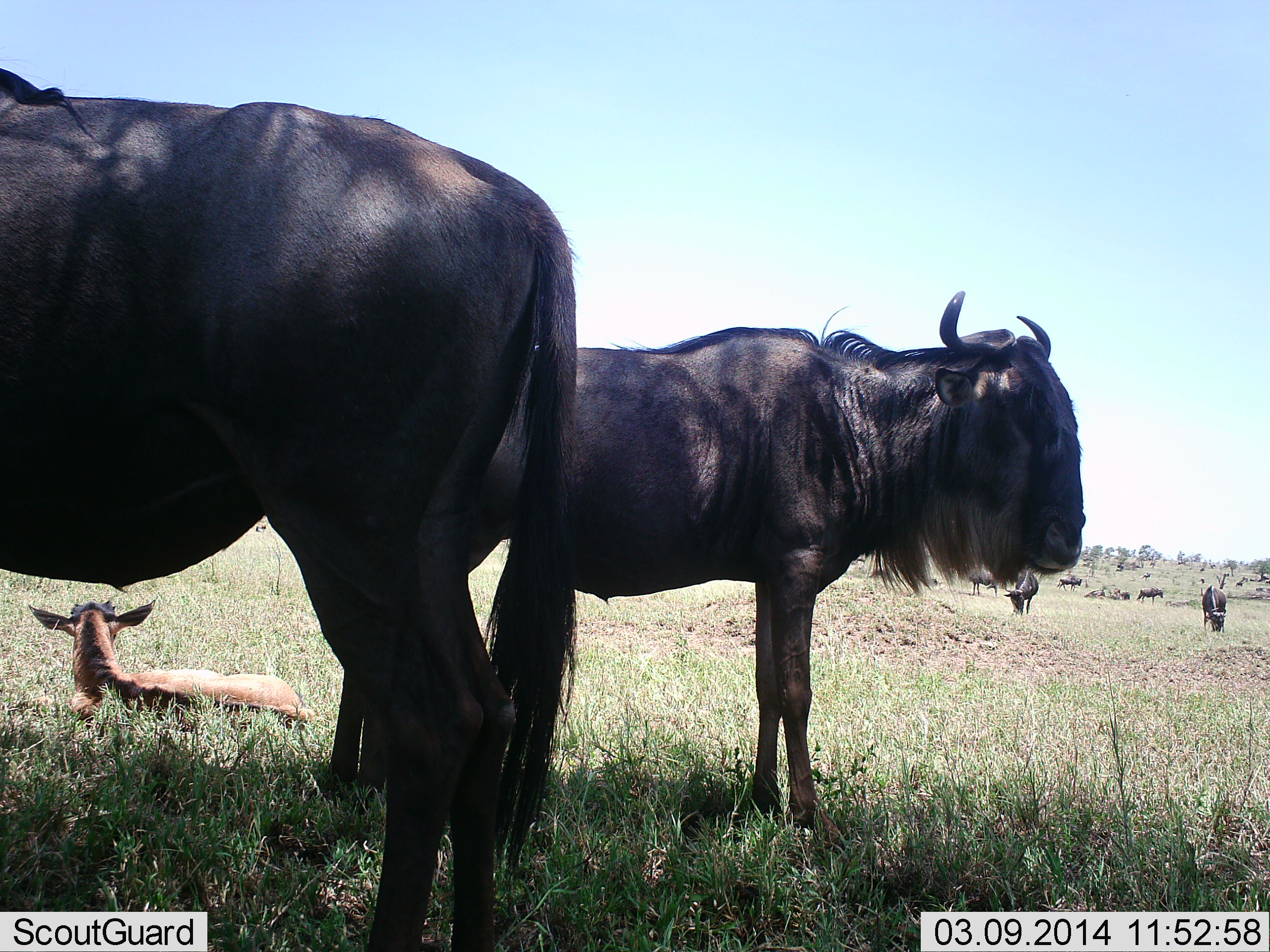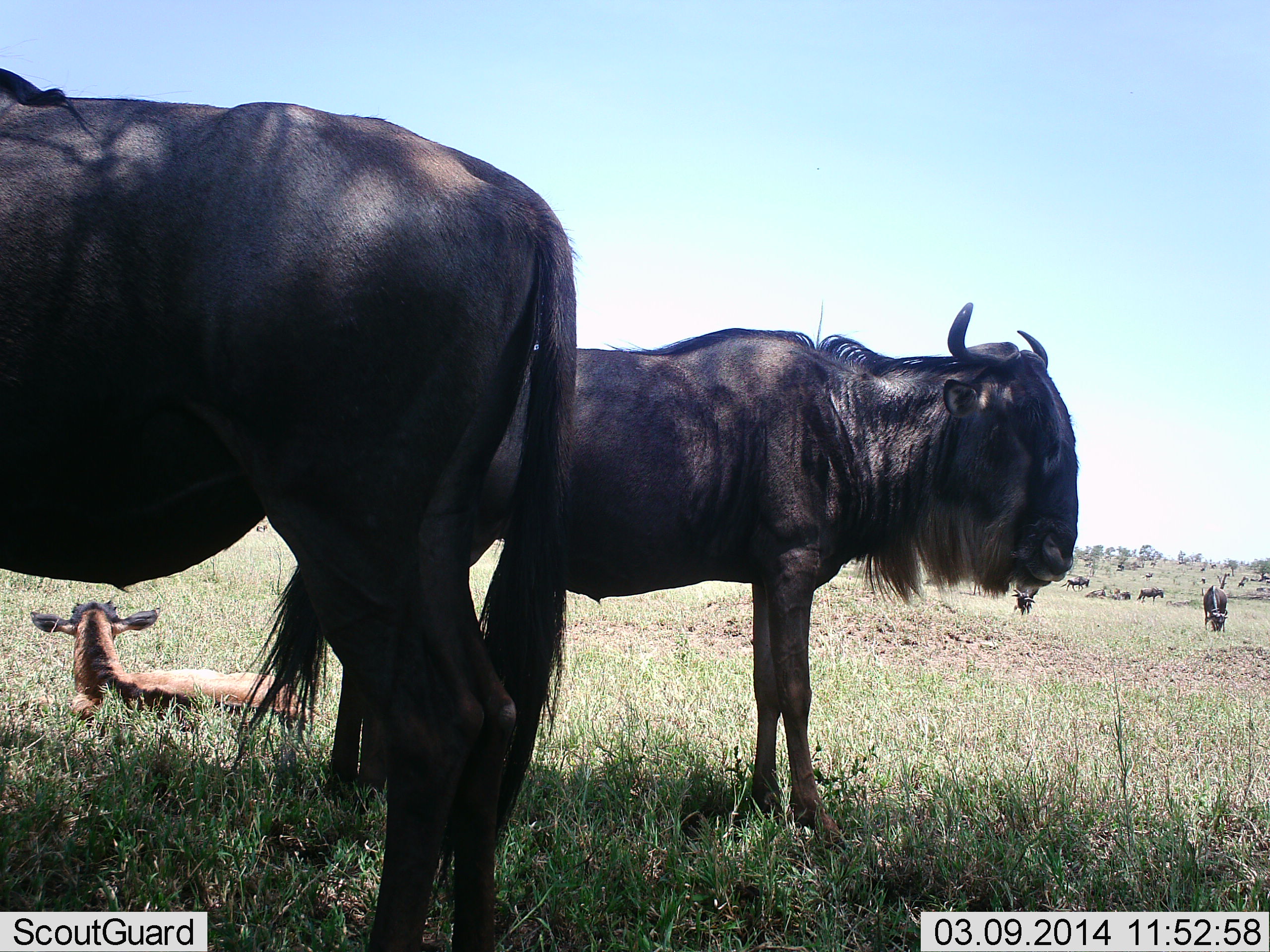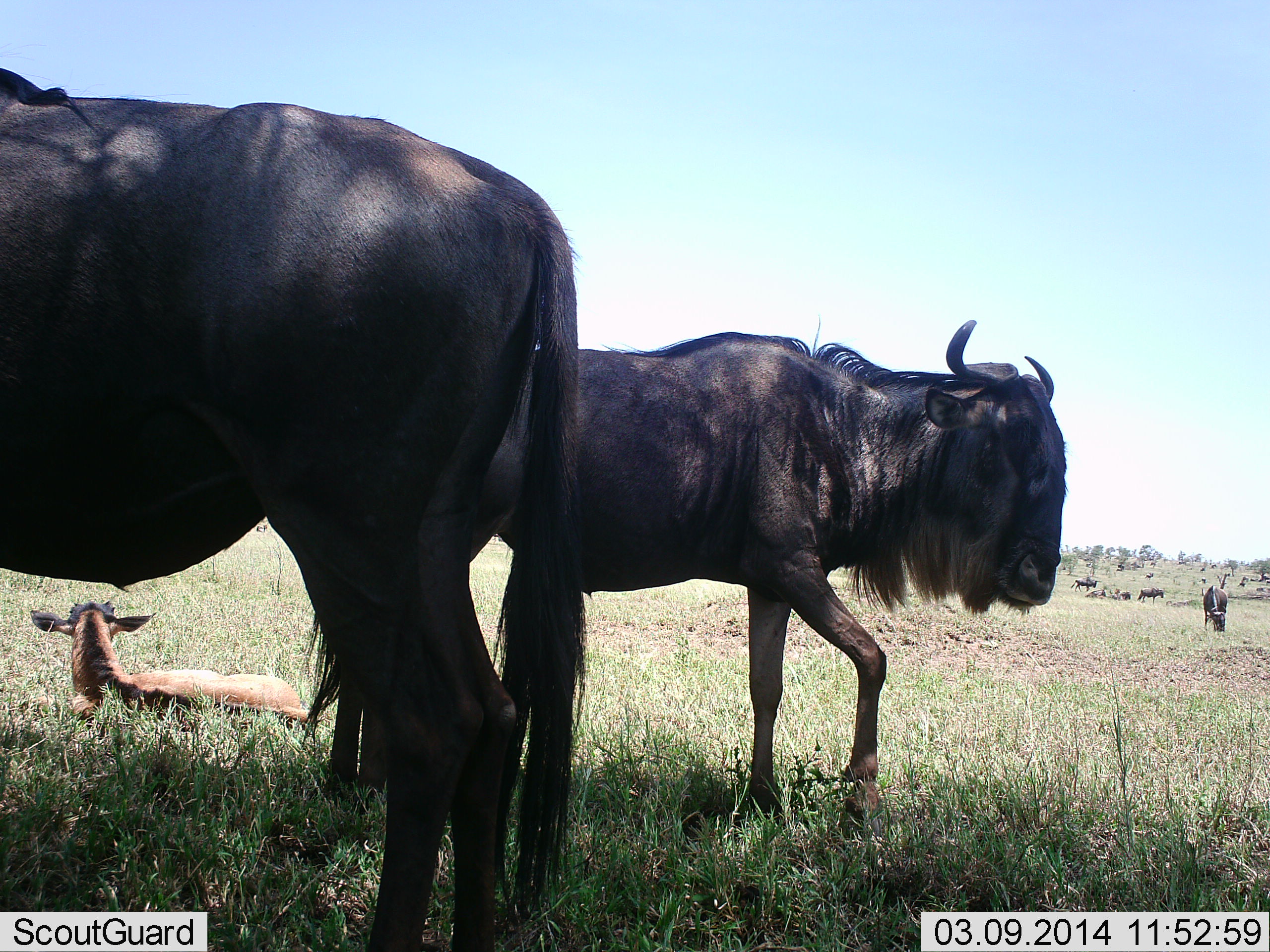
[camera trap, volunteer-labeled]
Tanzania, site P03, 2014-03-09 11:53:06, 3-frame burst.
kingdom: Animalia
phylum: Chordata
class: Mammalia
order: Artiodactyla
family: Bovidae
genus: Connochaetes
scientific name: Connochaetes taurinus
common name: blue wildebeest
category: wildebeest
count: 11-50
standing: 90%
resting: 90%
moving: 40%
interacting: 0%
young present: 80%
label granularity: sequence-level